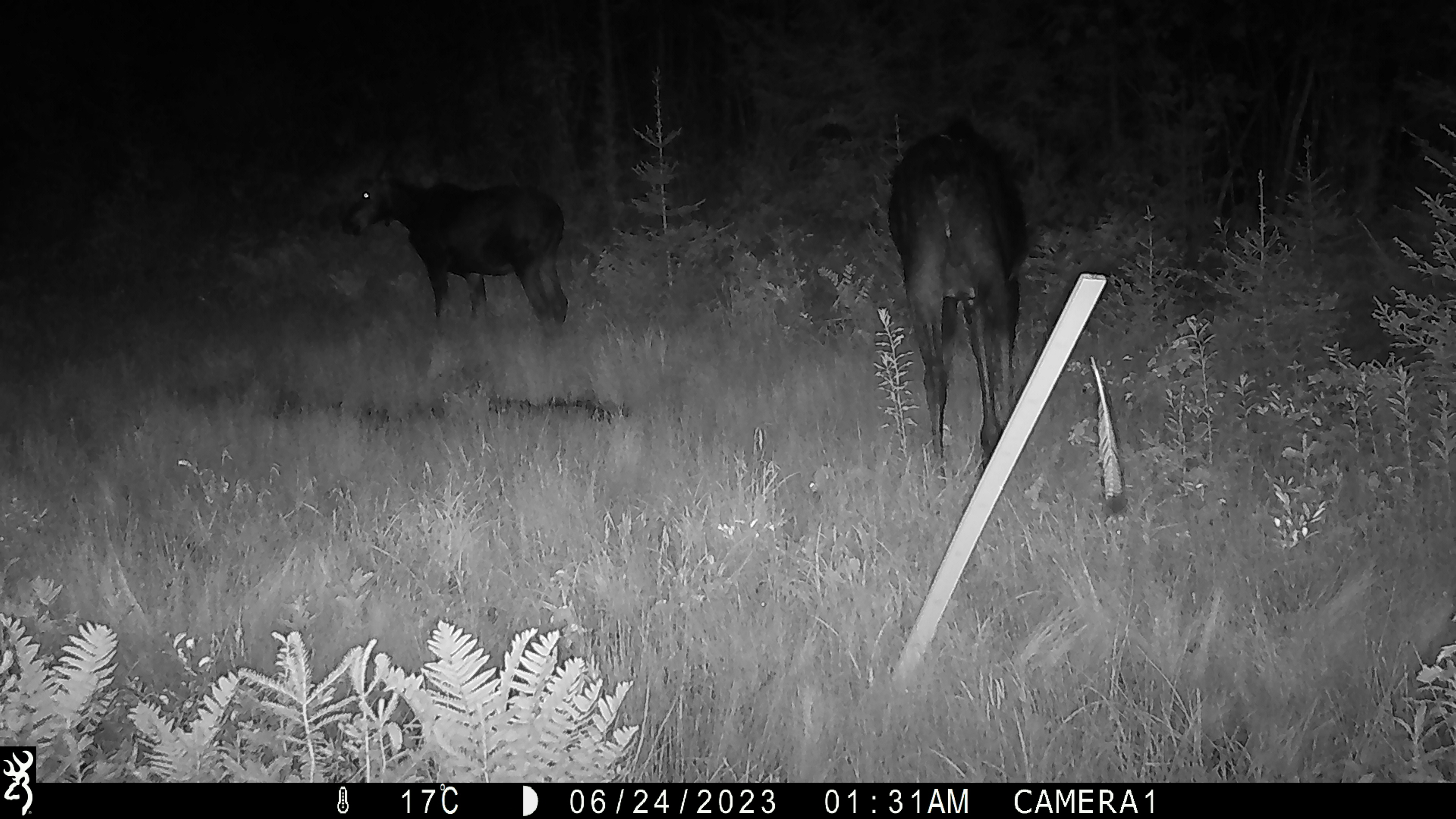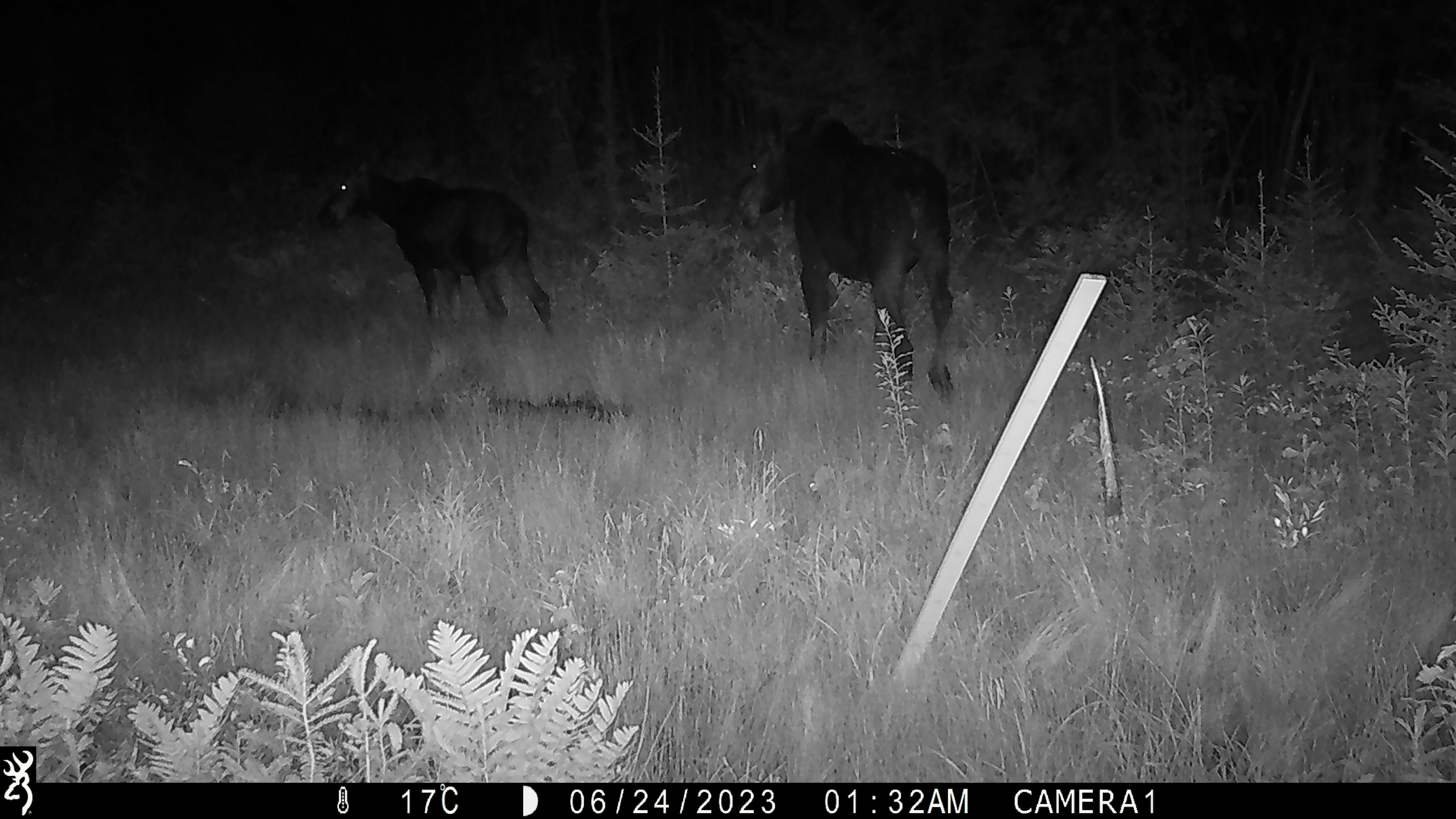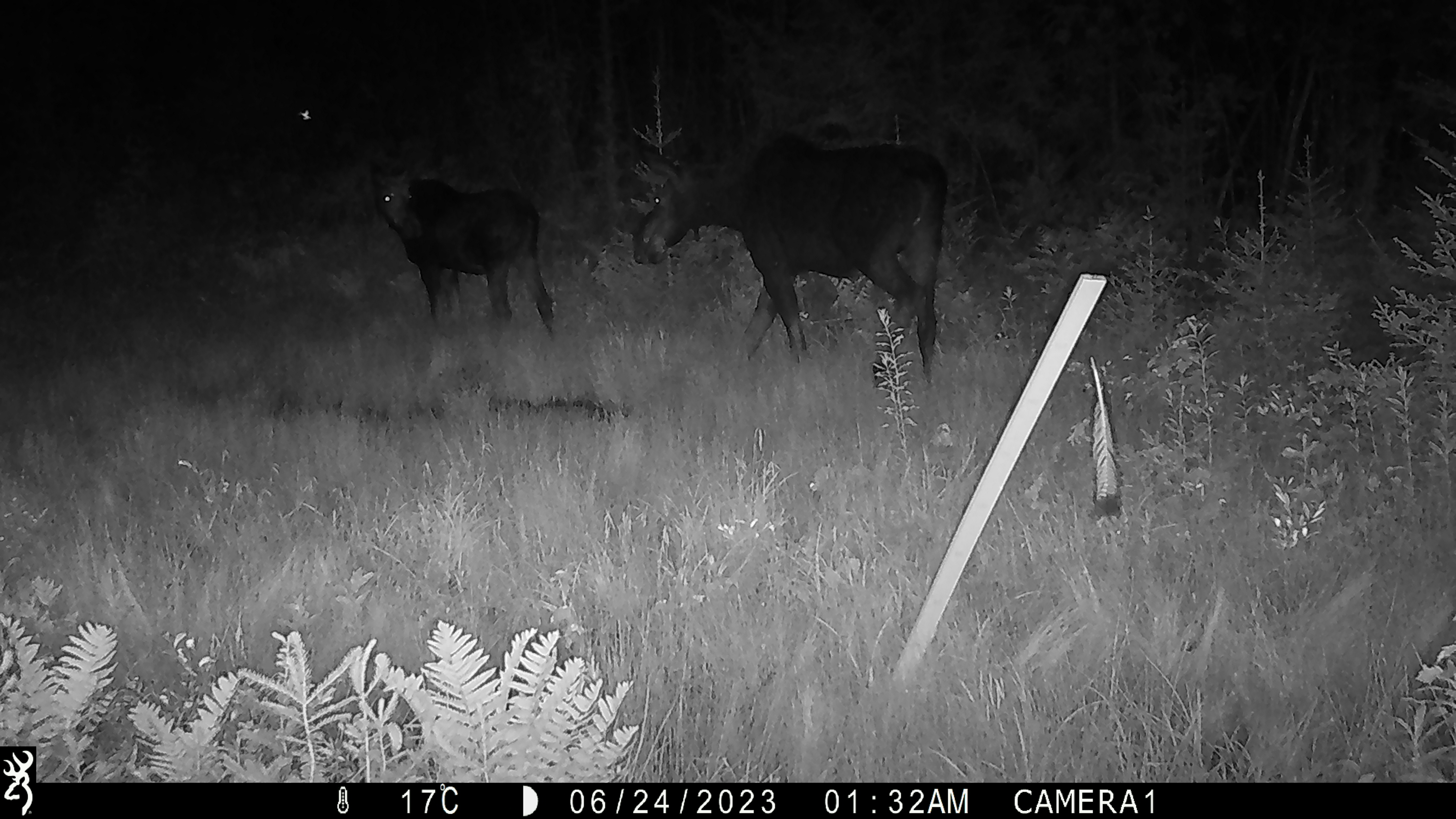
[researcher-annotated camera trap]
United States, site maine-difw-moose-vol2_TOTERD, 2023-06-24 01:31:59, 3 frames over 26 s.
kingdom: Animalia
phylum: Chordata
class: Mammalia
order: Artiodactyla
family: Cervidae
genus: Alces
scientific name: Alces alces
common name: moose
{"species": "moose (Alces alces)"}